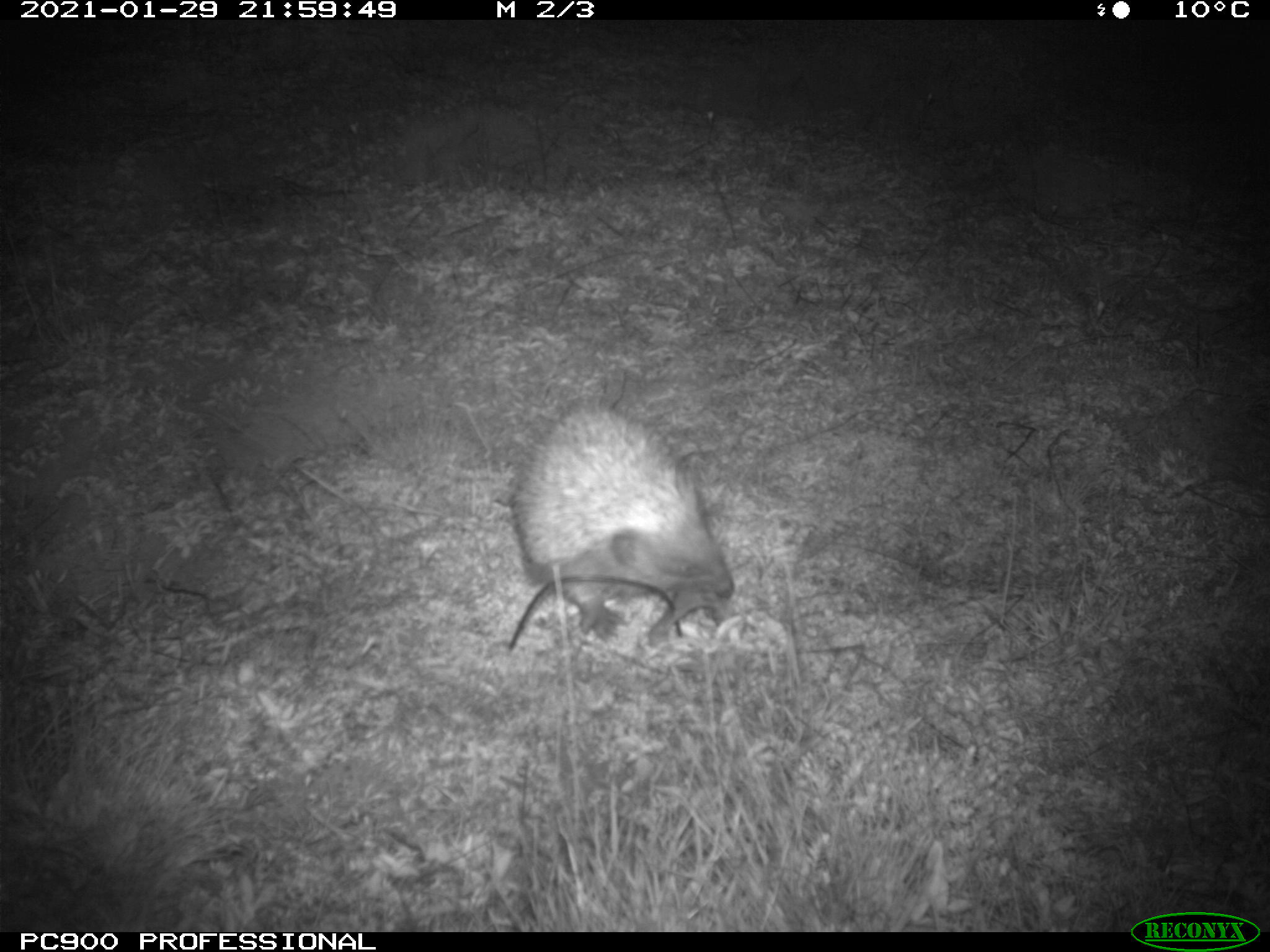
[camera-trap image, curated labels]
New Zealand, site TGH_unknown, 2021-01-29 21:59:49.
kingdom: Animalia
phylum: Chordata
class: Mammalia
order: Eulipotyphla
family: Erinaceidae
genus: Erinaceus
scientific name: Erinaceus europaeus europaeus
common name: european hedgehog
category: hedgehog